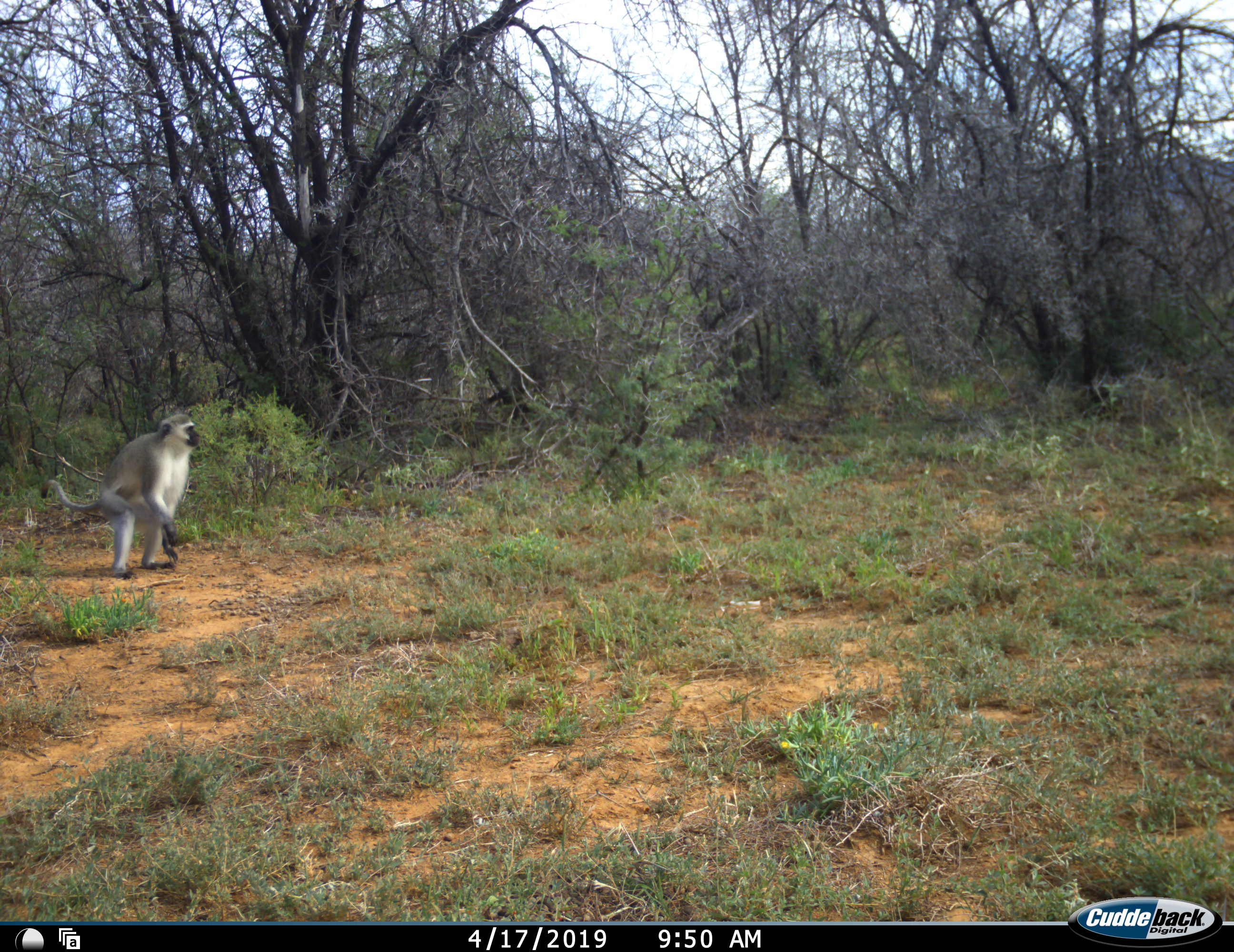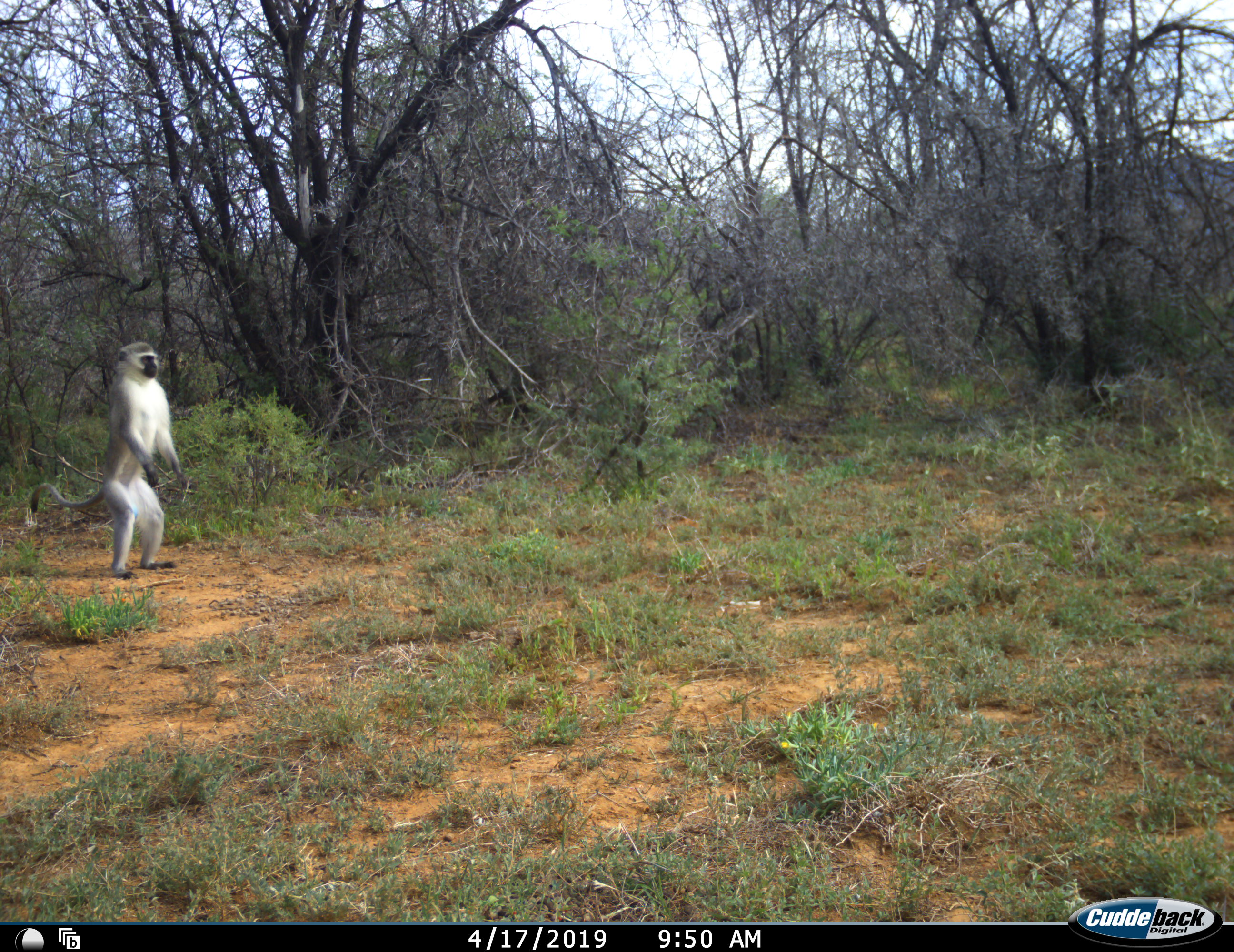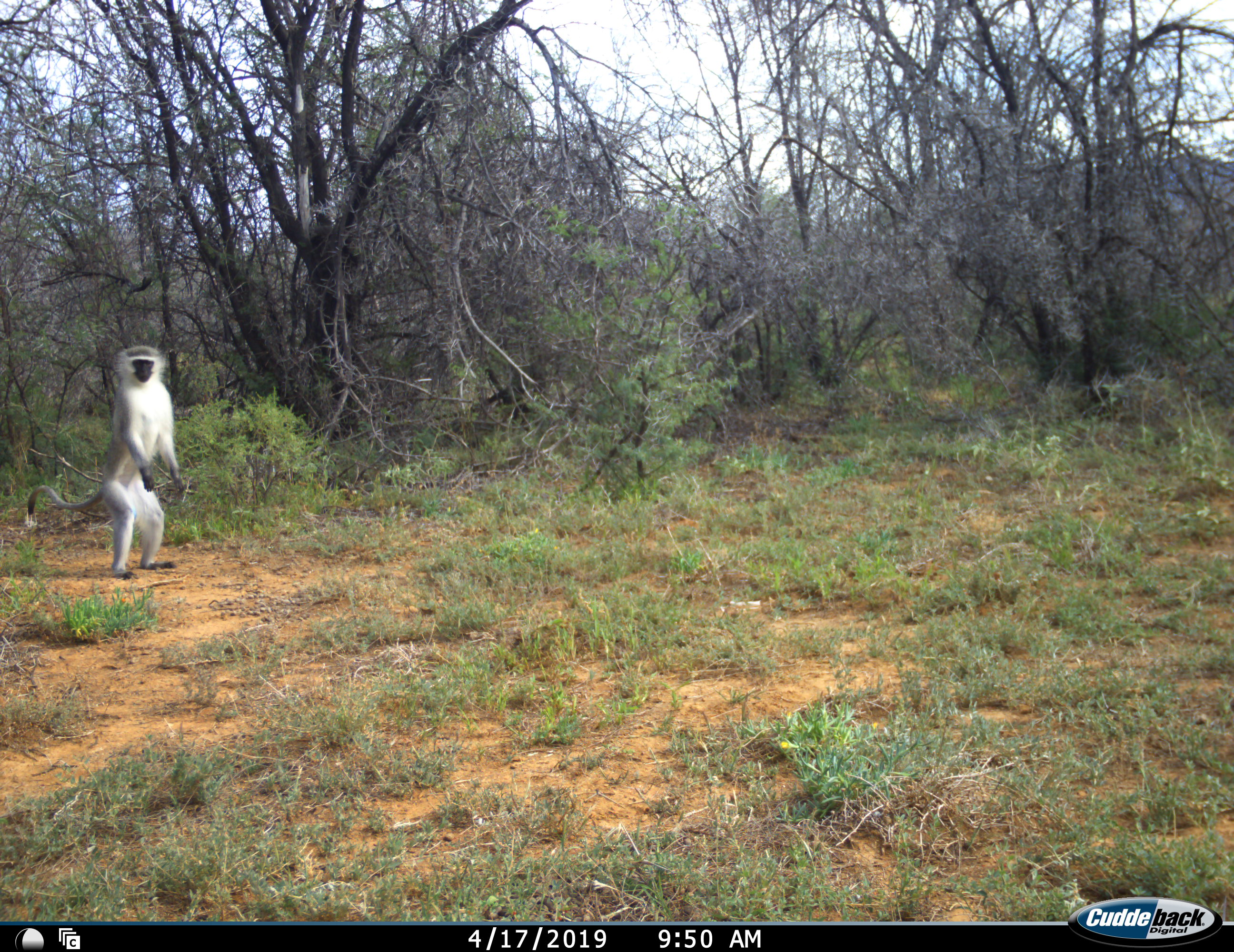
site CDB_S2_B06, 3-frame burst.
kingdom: Animalia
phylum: Chordata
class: Mammalia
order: Primates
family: Cercopithecidae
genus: Chlorocebus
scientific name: Chlorocebus pygerythrus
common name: vervet monkey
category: monkeyvervet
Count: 1.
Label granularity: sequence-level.